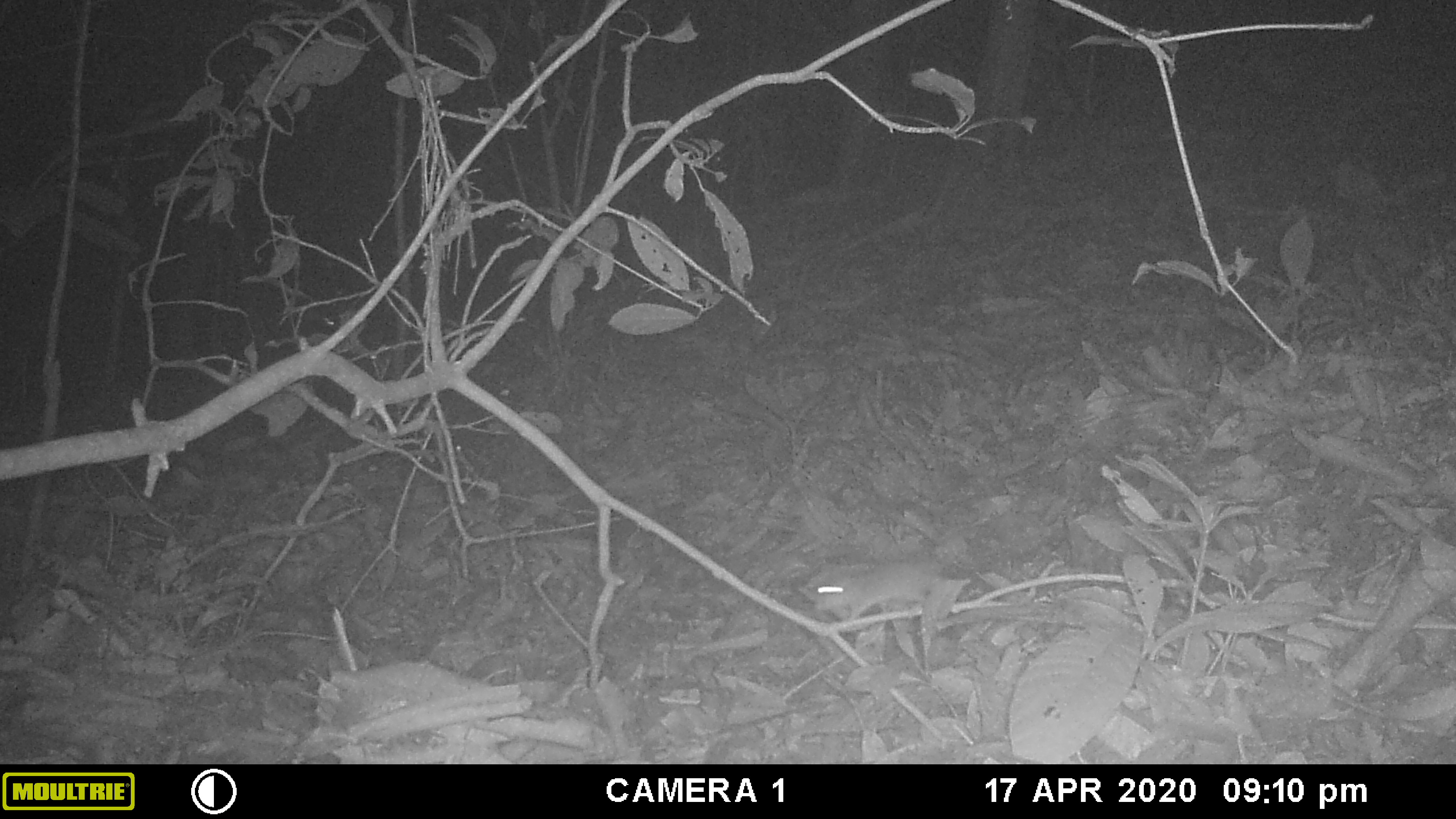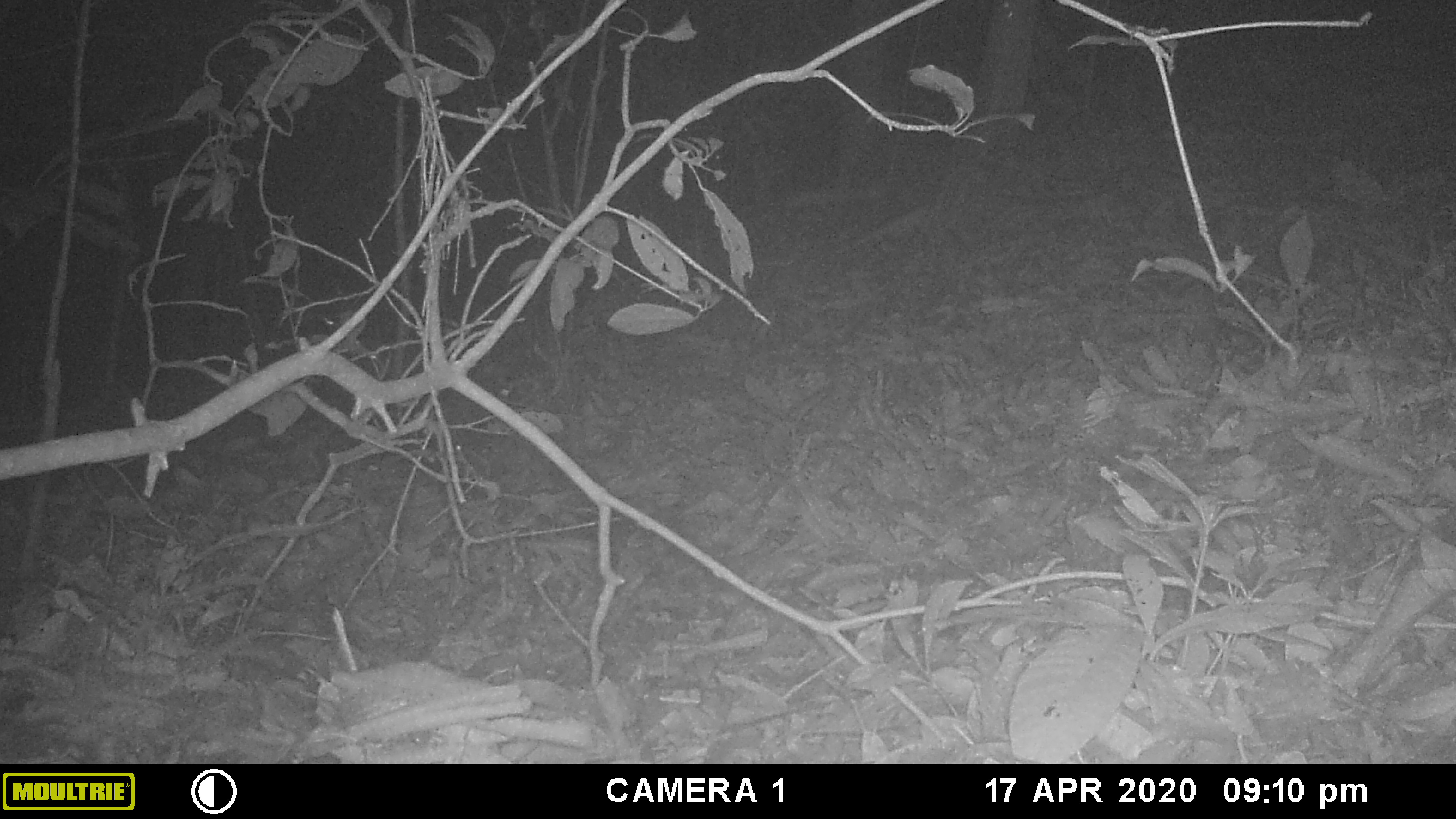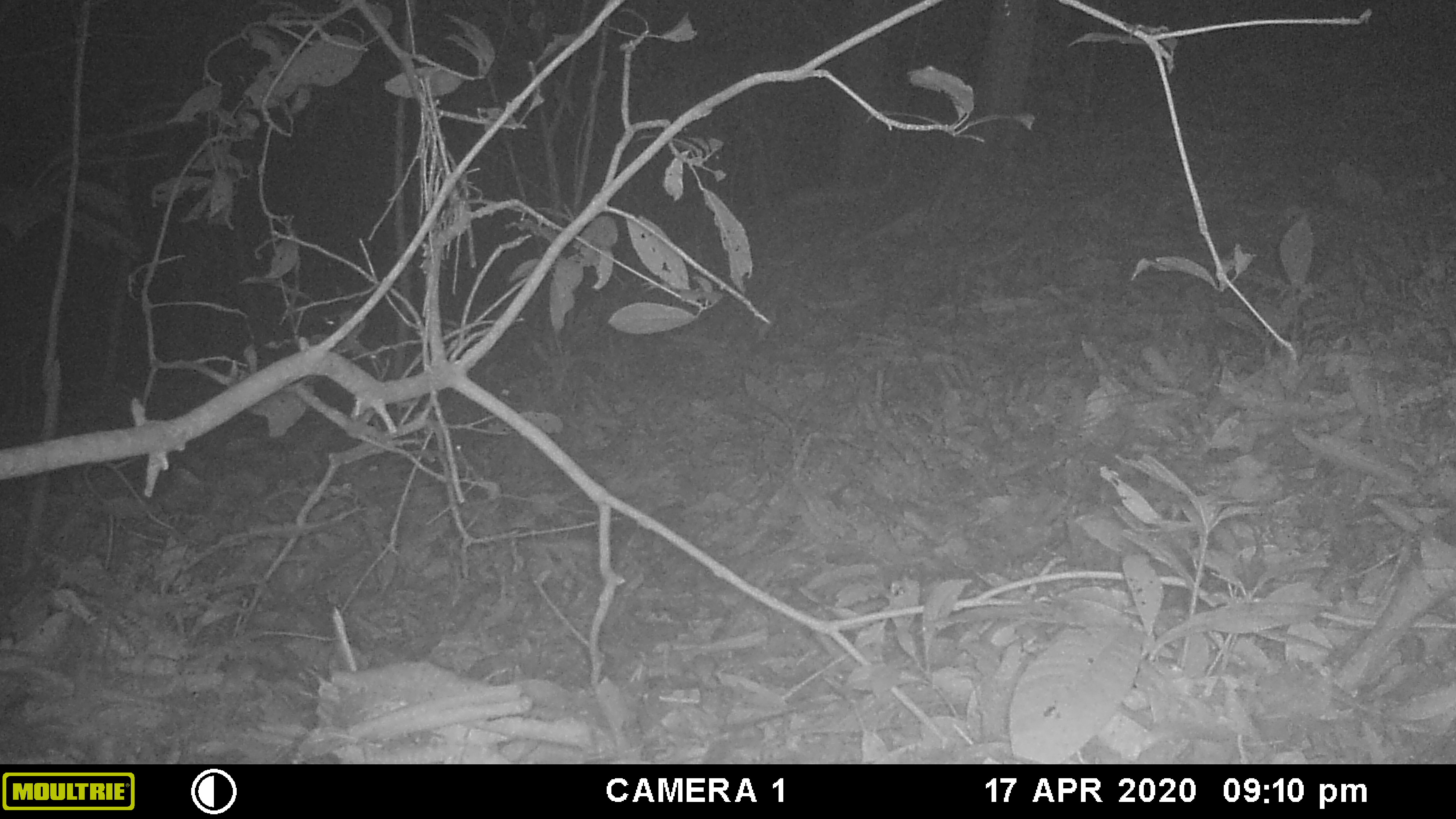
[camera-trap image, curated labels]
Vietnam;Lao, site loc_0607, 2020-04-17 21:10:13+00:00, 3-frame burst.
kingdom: Animalia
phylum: Chordata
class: Mammalia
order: Rodentia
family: Muridae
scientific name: Muridae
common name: old-world mice and rats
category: unidentified murid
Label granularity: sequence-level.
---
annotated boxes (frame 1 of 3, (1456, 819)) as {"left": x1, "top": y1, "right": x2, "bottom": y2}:
unidentified murid: {"left": 797, "top": 556, "right": 948, "bottom": 622}